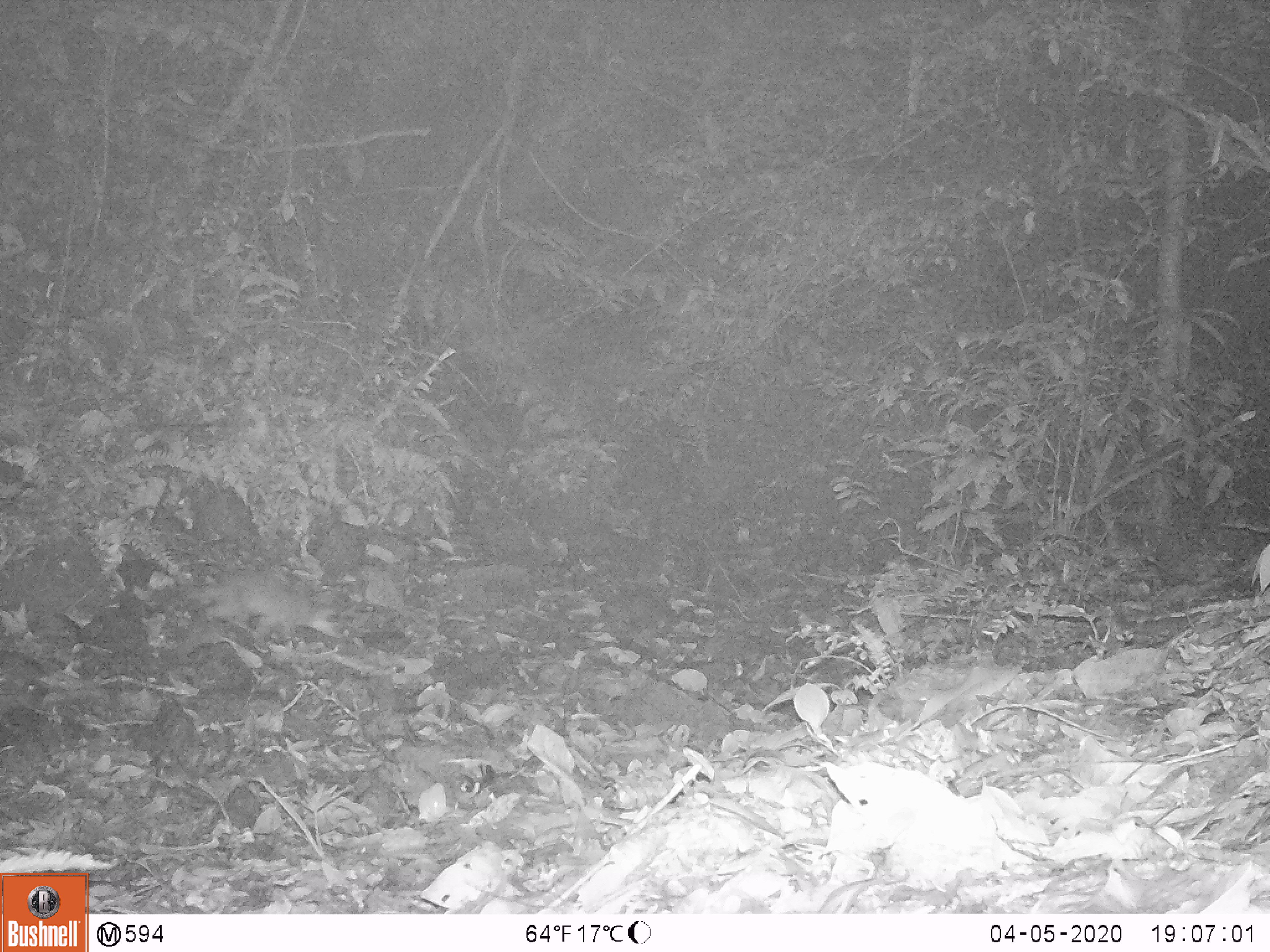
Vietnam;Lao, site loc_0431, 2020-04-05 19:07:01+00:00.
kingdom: Animalia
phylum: Chordata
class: Mammalia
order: Carnivora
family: Mustelidae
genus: Melogale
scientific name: Melogale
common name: ferret badger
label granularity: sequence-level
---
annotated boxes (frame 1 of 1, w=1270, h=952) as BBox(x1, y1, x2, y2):
ferret badger: BBox(182, 569, 340, 640)